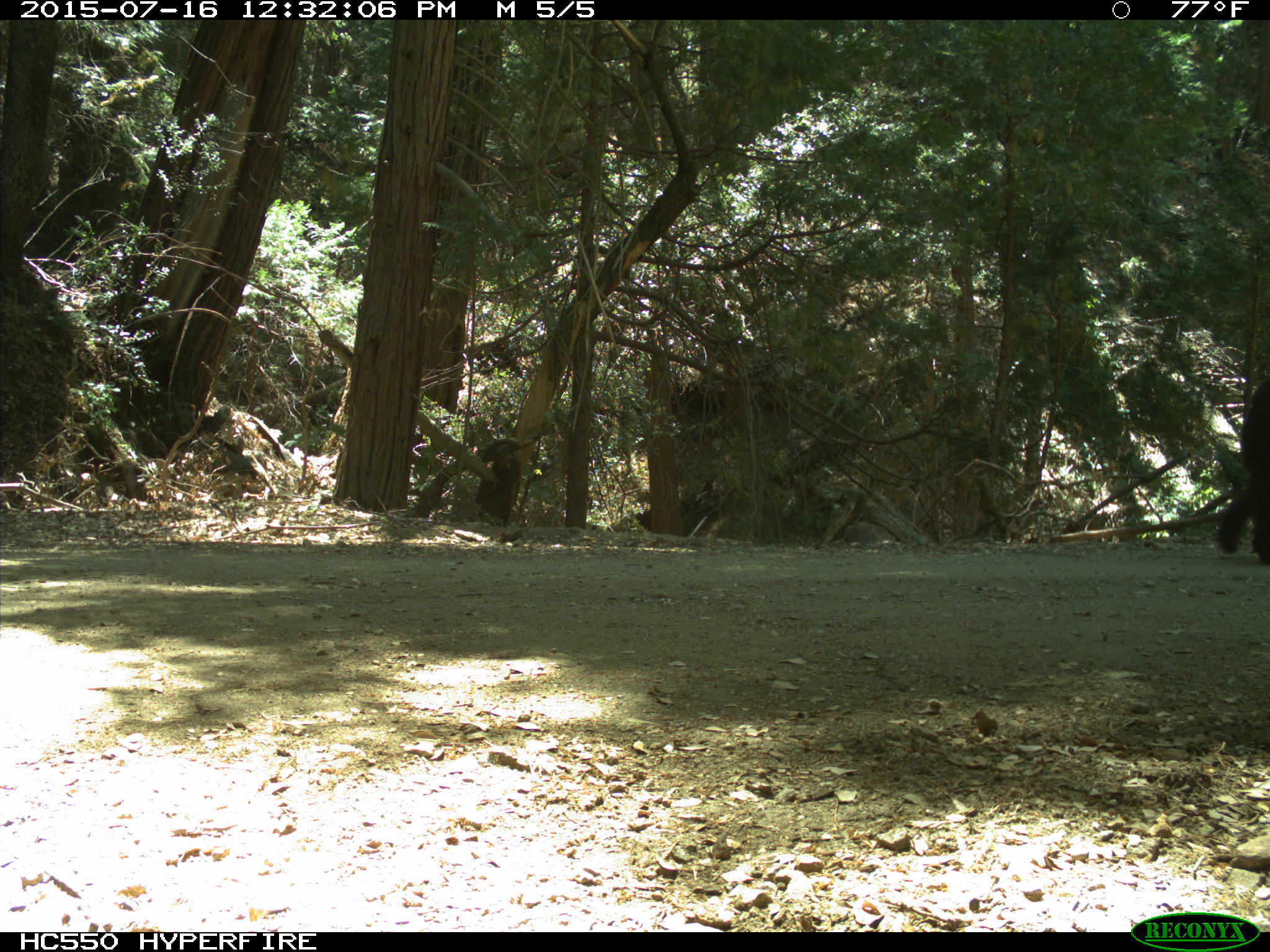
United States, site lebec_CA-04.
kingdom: Animalia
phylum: Chordata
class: Mammalia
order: Carnivora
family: Ursidae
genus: Ursus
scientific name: Ursus americanus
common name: american black bear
Ursus americanus (american black bear).